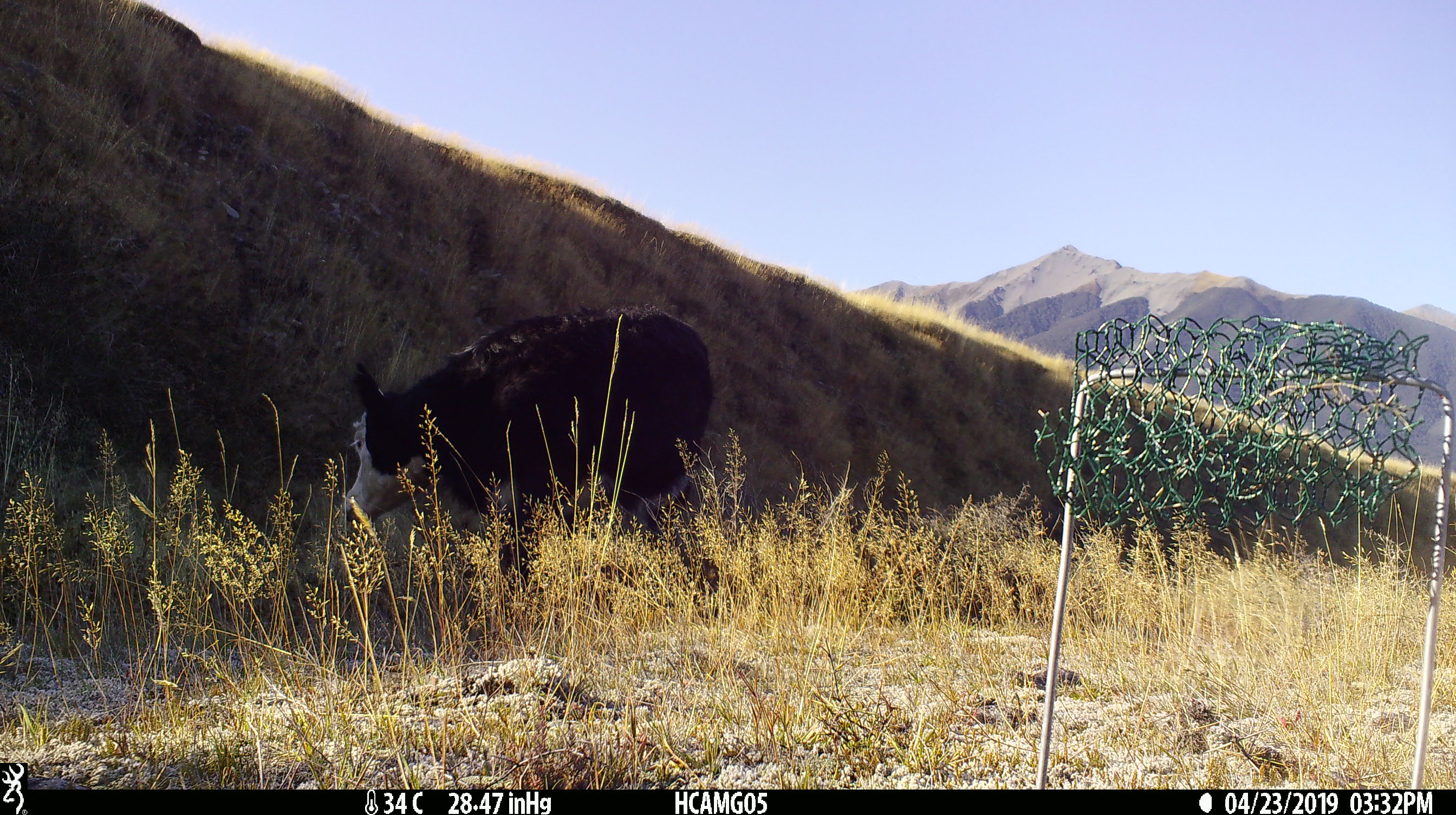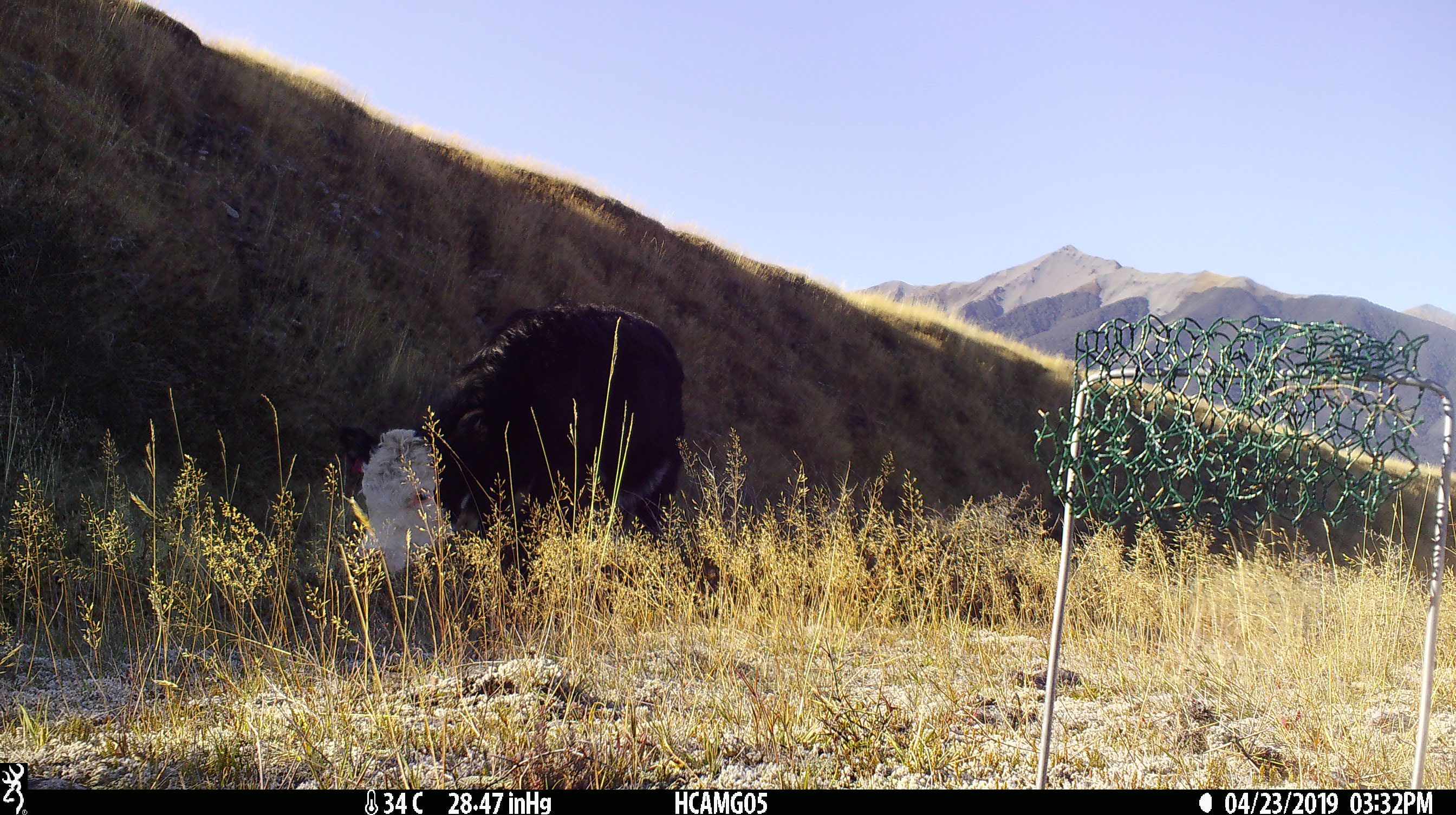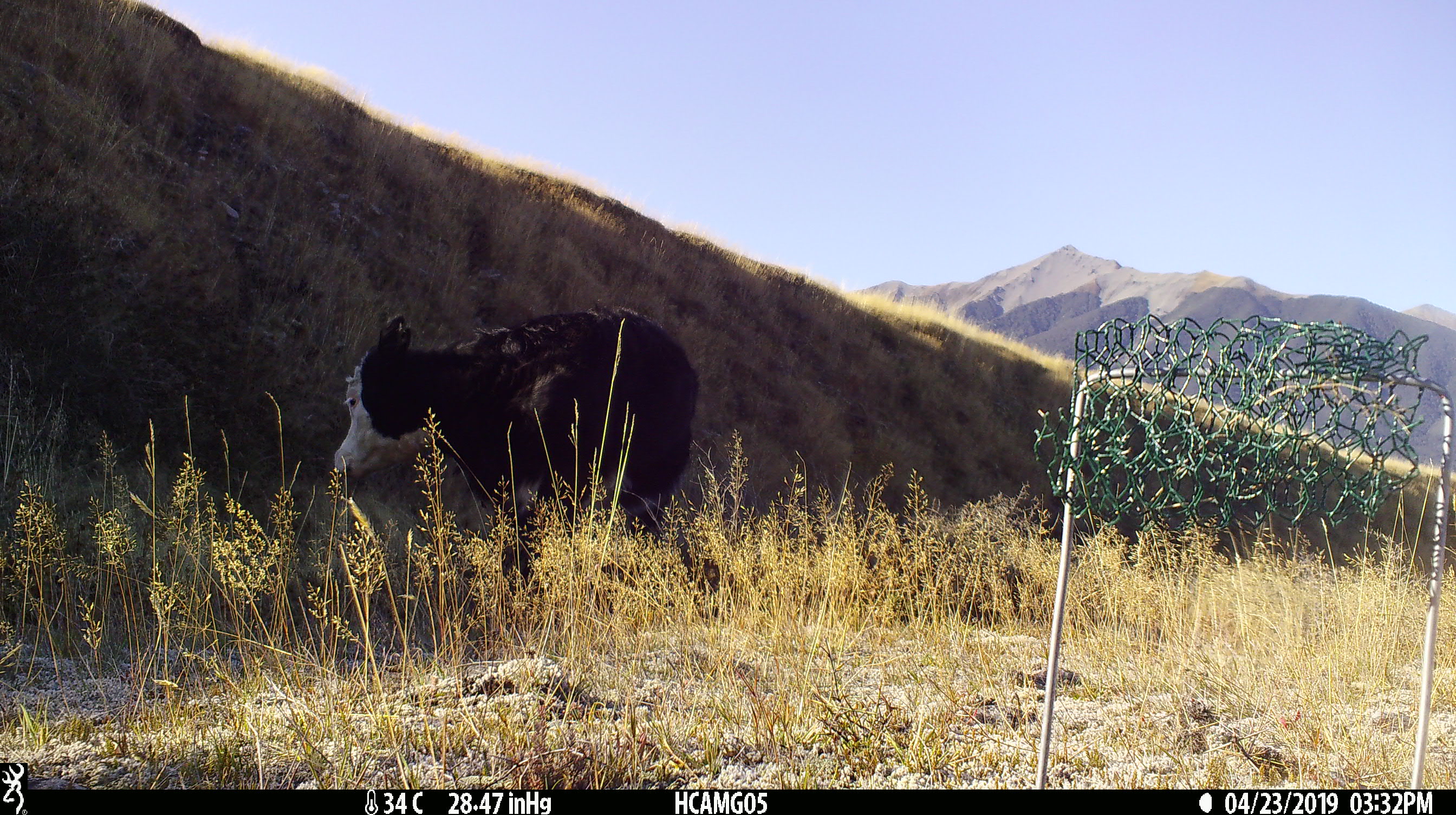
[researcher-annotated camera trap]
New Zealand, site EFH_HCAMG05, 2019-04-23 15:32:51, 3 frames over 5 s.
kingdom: Animalia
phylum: Chordata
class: Mammalia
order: Artiodactyla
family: Bovidae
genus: Bos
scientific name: Bos taurus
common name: domestic cow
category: cow